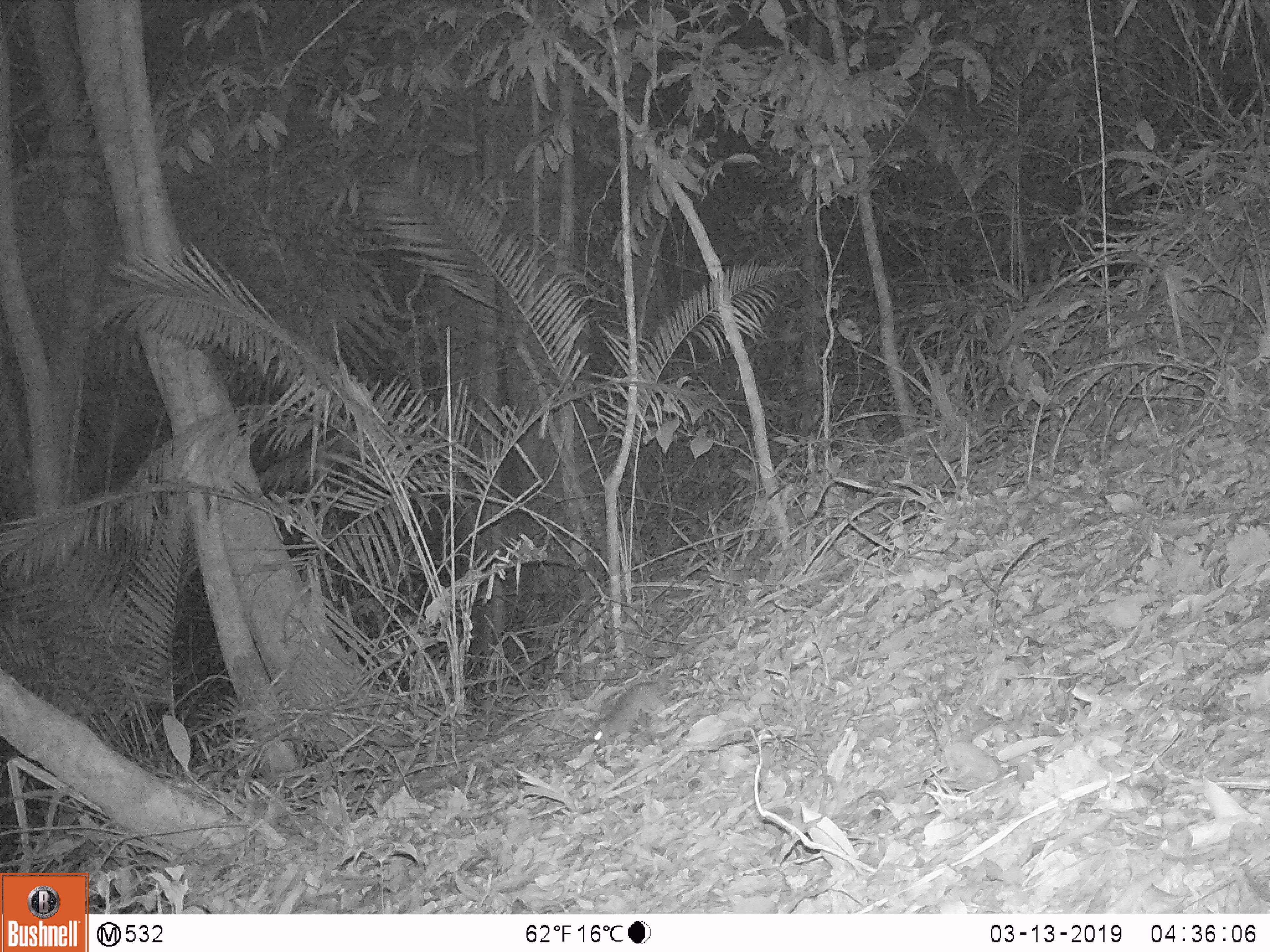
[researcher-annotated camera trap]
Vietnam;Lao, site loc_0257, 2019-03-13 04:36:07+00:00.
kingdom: Animalia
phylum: Chordata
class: Mammalia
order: Rodentia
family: Muridae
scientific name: Muridae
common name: old-world mice and rats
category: unidentified murid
Unidentified murid (old-world mice and rats) (Muridae). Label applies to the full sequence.